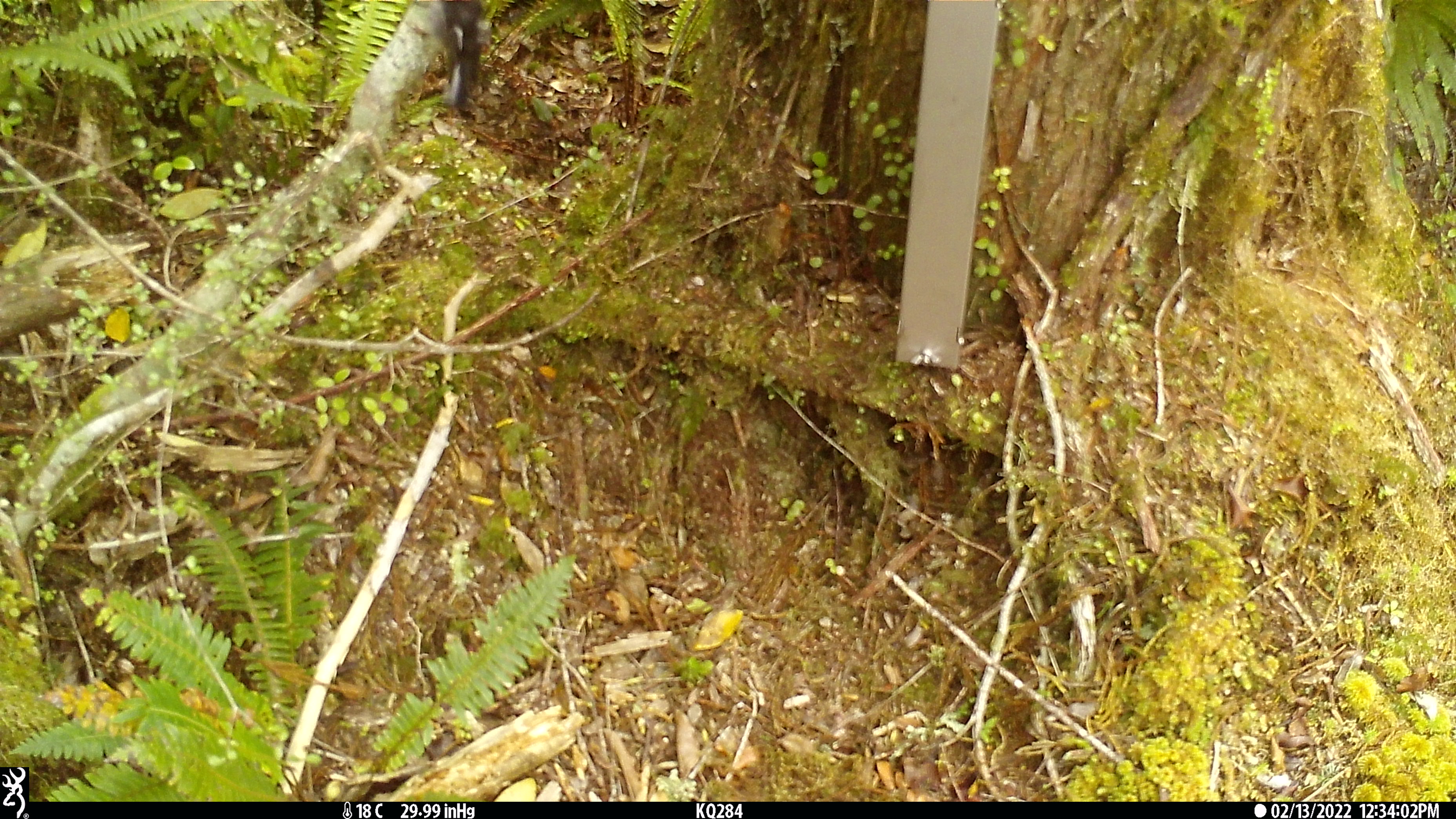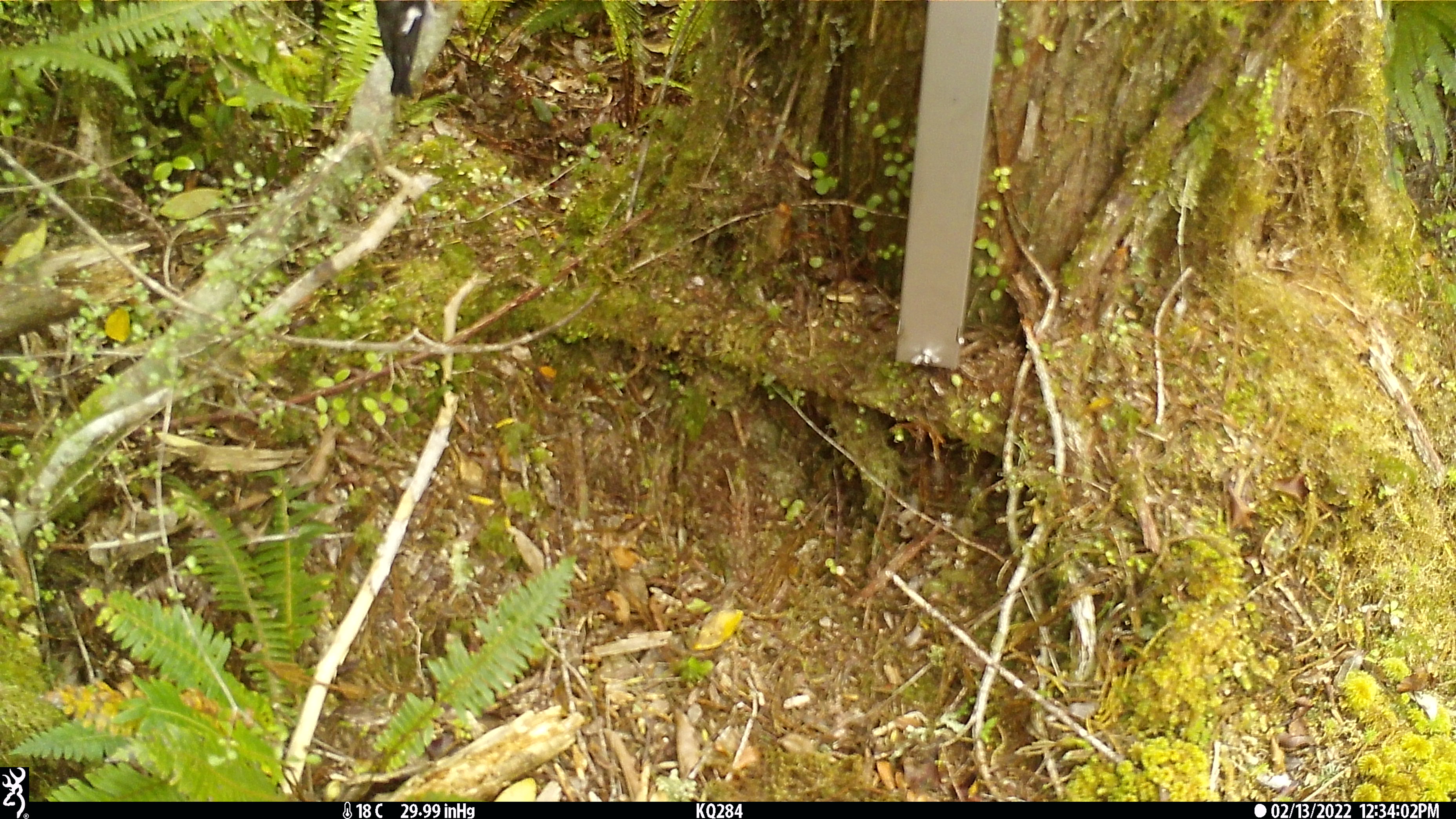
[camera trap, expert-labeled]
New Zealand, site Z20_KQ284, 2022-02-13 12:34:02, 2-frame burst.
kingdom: Animalia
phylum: Chordata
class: Aves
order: Passeriformes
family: Petroicidae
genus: Petroica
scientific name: Petroica macrocephala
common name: tomtit